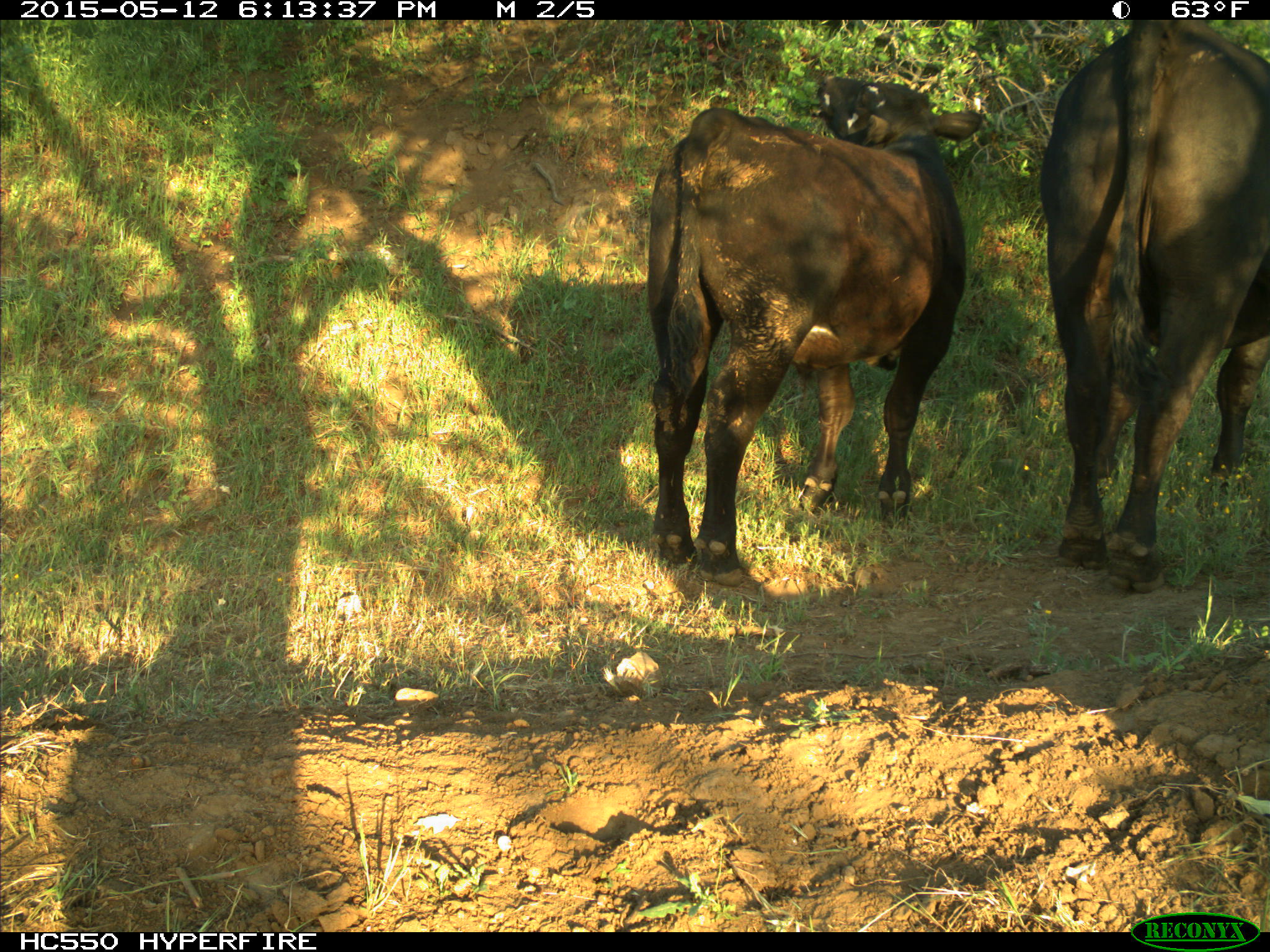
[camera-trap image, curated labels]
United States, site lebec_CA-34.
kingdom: Animalia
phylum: Chordata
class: Mammalia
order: Artiodactyla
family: Bovidae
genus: Bos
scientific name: Bos taurus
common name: domestic cow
Bos taurus (domestic cow).